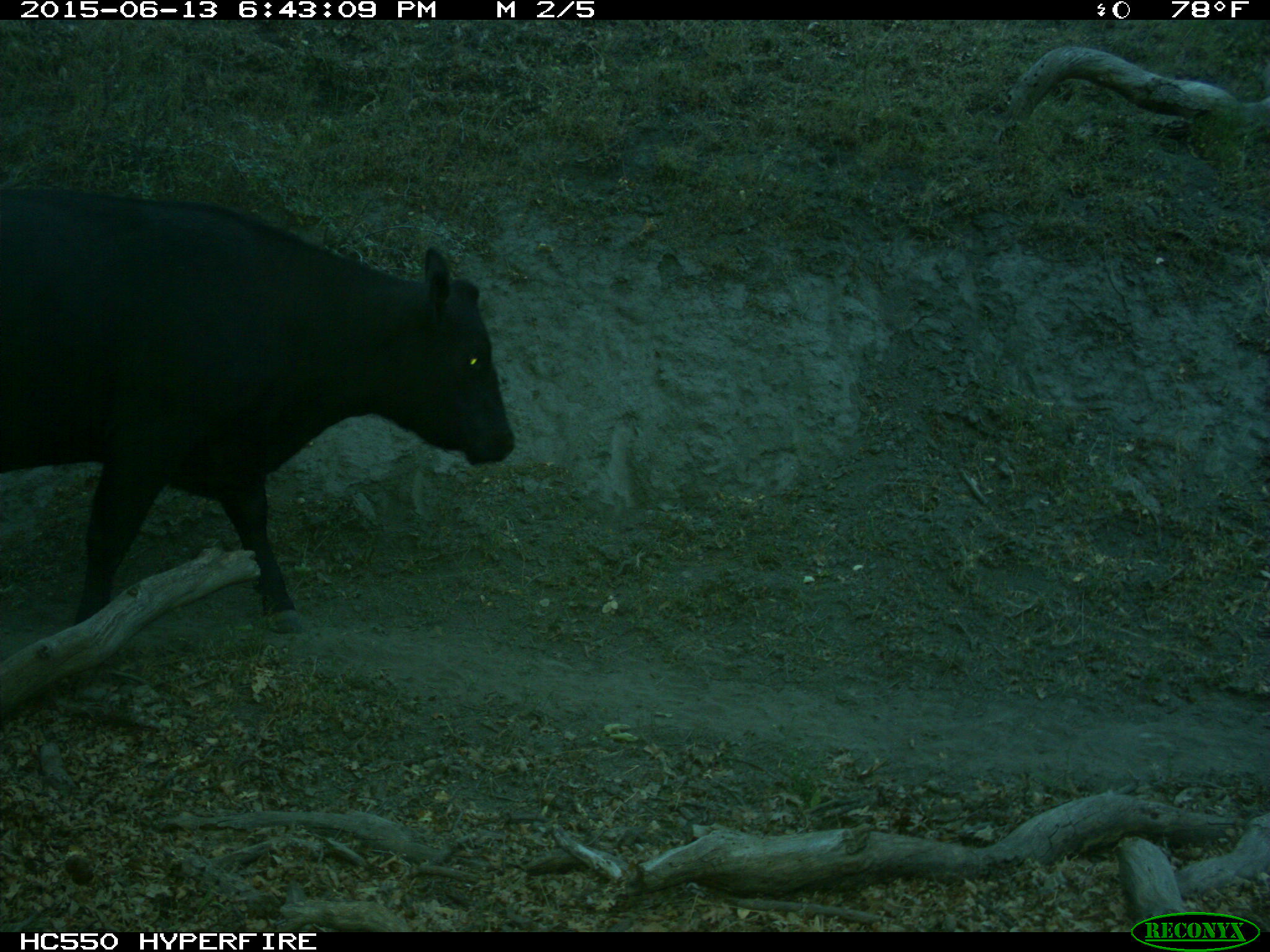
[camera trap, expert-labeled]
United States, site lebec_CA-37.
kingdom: Animalia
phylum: Chordata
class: Mammalia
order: Artiodactyla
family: Bovidae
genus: Bos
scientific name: Bos taurus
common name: domestic cow